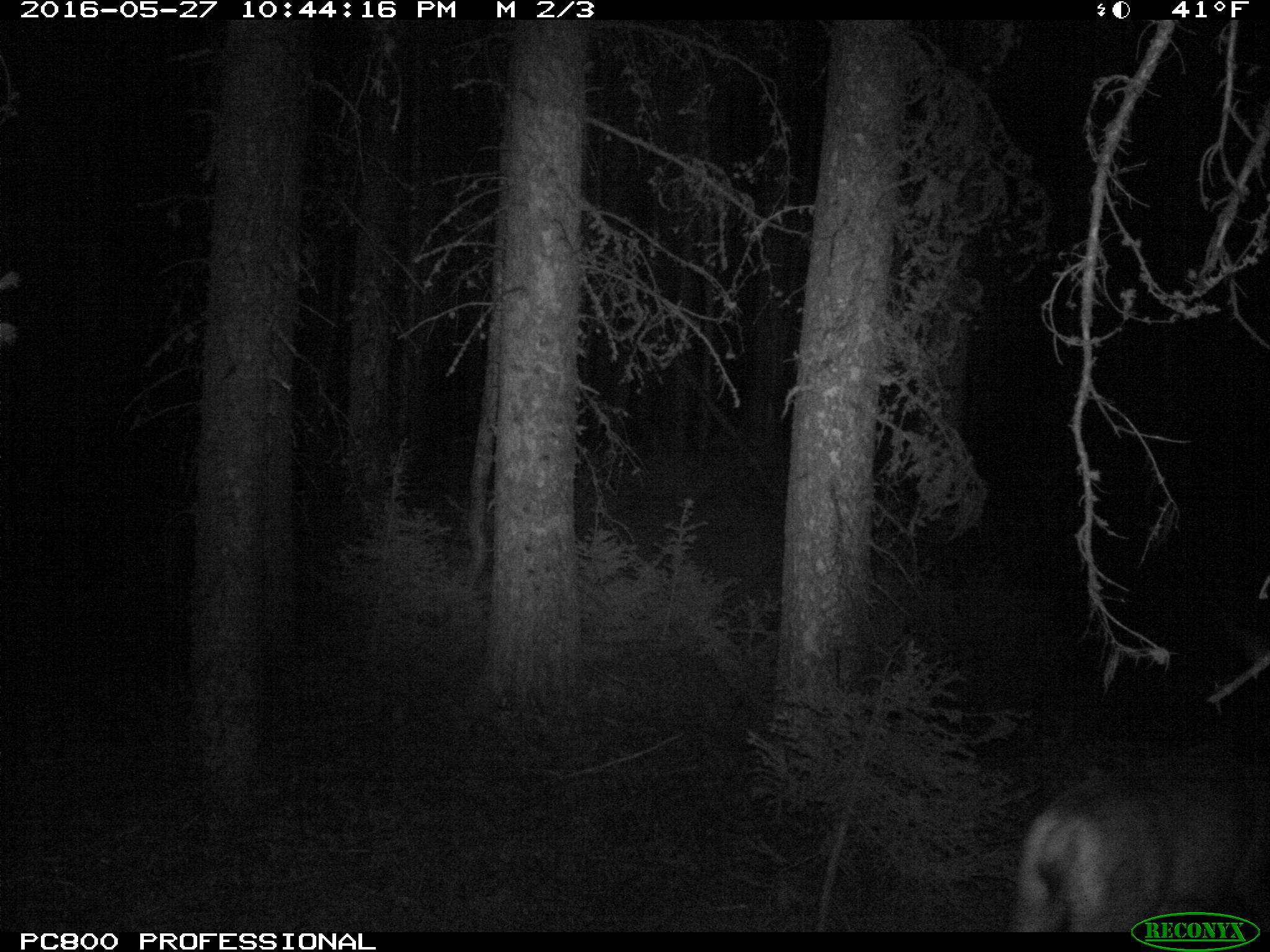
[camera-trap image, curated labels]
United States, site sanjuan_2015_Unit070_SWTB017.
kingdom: Animalia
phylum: Chordata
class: Mammalia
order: Artiodactyla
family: Cervidae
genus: Odocoileus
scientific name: Odocoileus hemionus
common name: mule deer